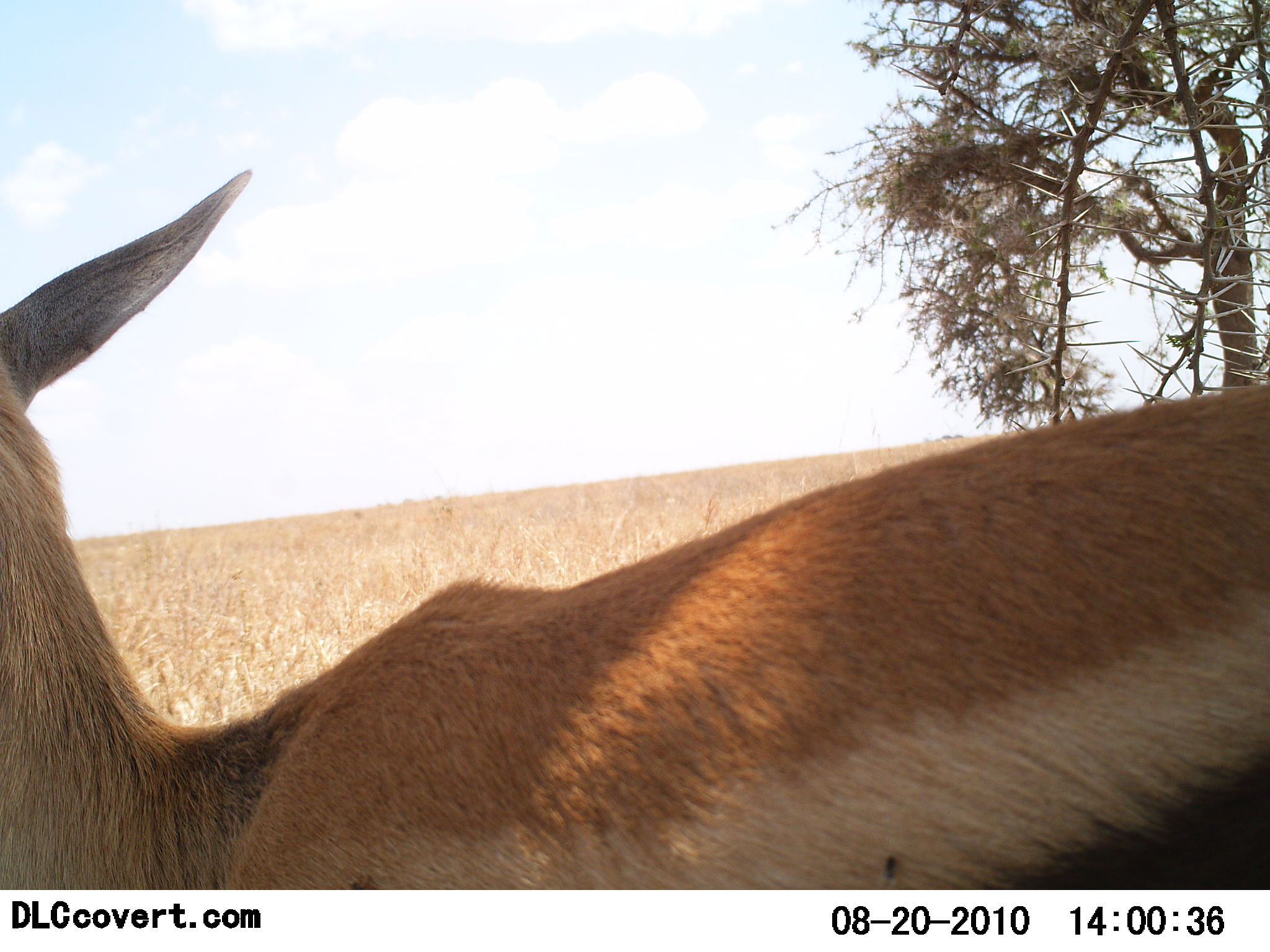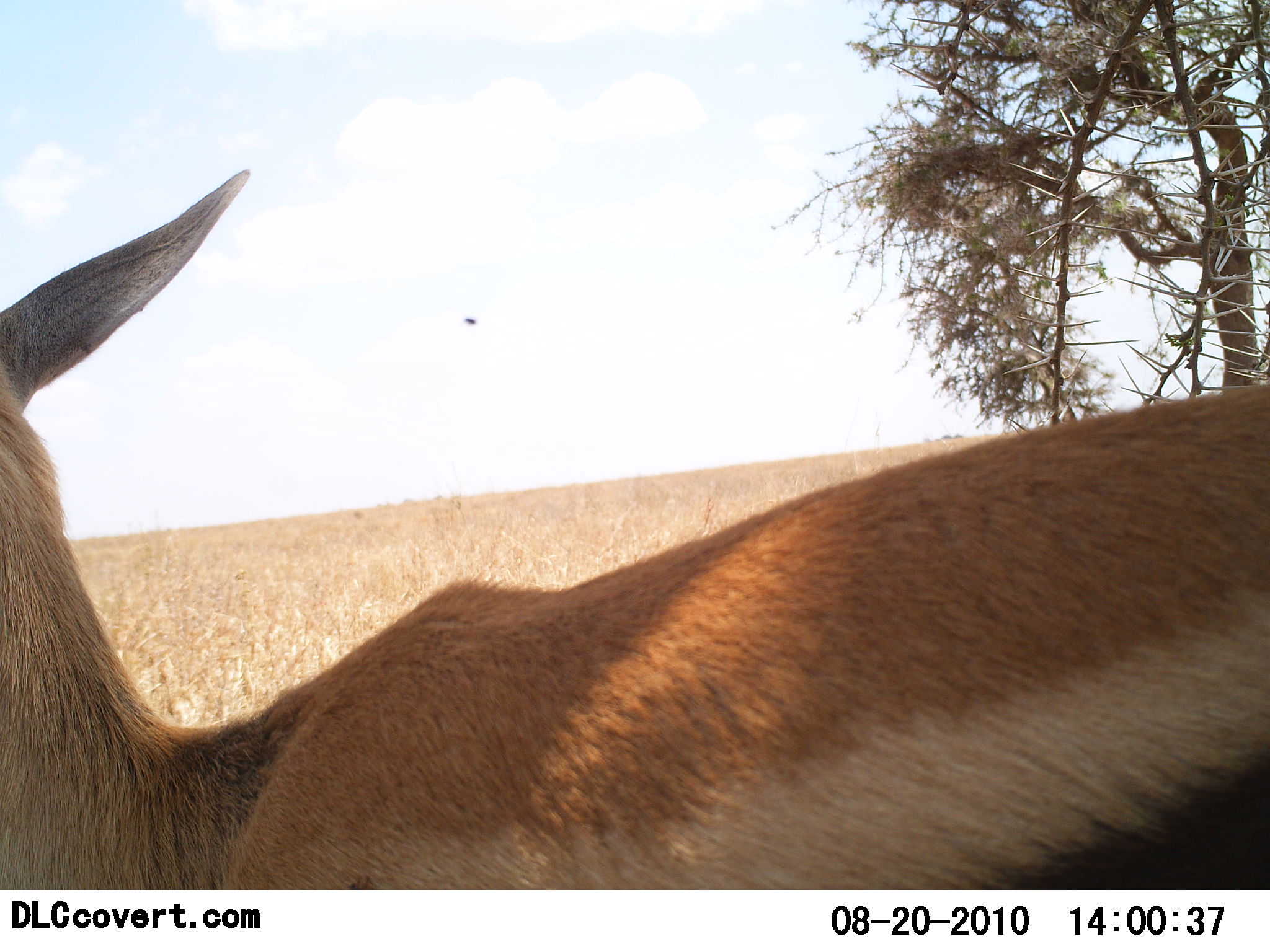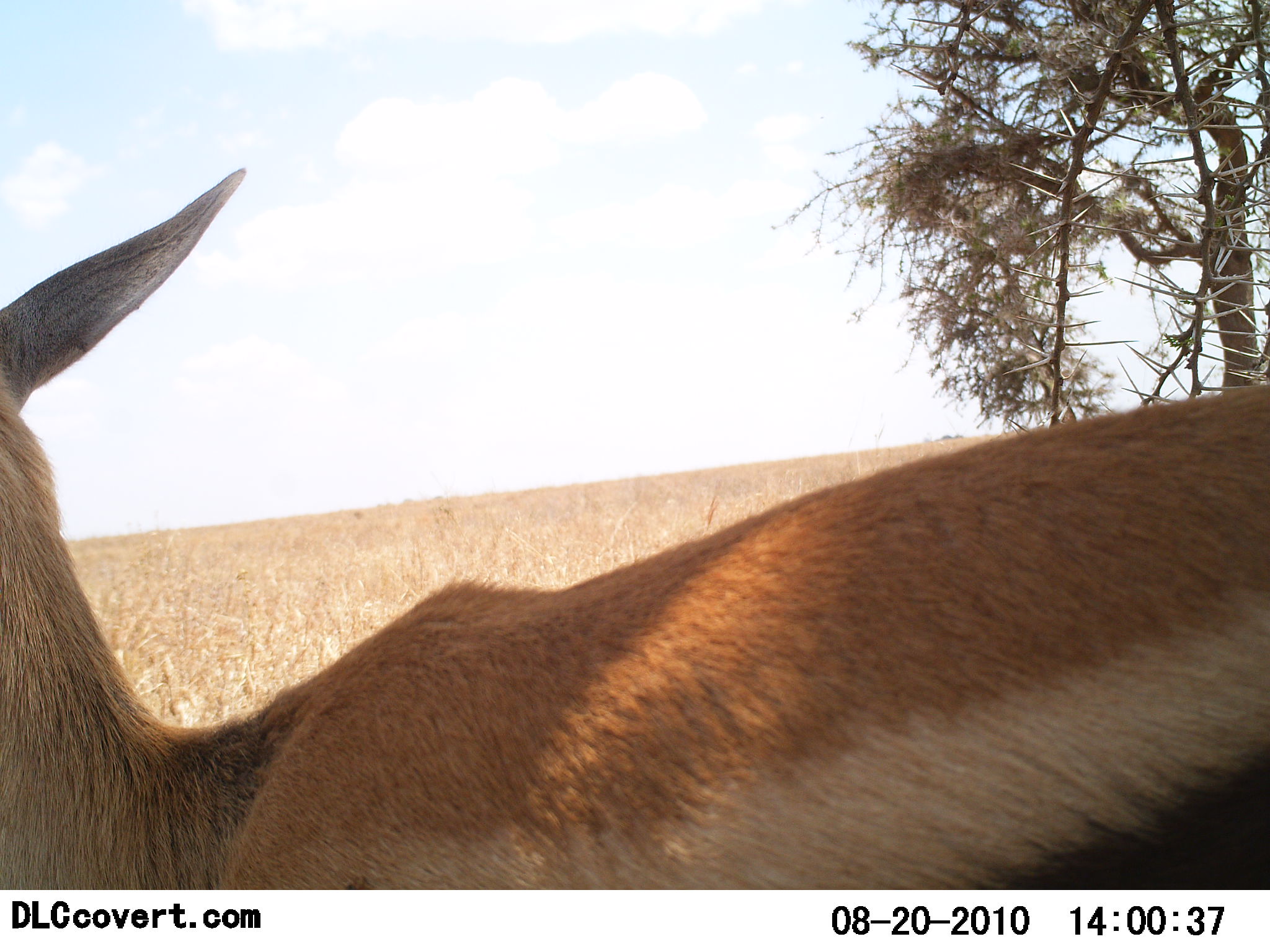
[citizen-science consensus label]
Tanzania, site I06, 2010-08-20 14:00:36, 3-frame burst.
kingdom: Animalia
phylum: Chordata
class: Mammalia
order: Artiodactyla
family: Bovidae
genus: Eudorcas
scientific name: Eudorcas thomsonii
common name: thomson's gazelle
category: gazellethomsons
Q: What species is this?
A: Gazellethomsons (thomson's gazelle) (Eudorcas thomsonii).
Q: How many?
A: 1.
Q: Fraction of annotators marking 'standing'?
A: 100%.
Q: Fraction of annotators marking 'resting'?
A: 0%.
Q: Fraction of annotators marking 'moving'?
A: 8%.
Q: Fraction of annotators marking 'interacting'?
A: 0%.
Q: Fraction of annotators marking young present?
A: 0%.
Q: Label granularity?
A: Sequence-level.